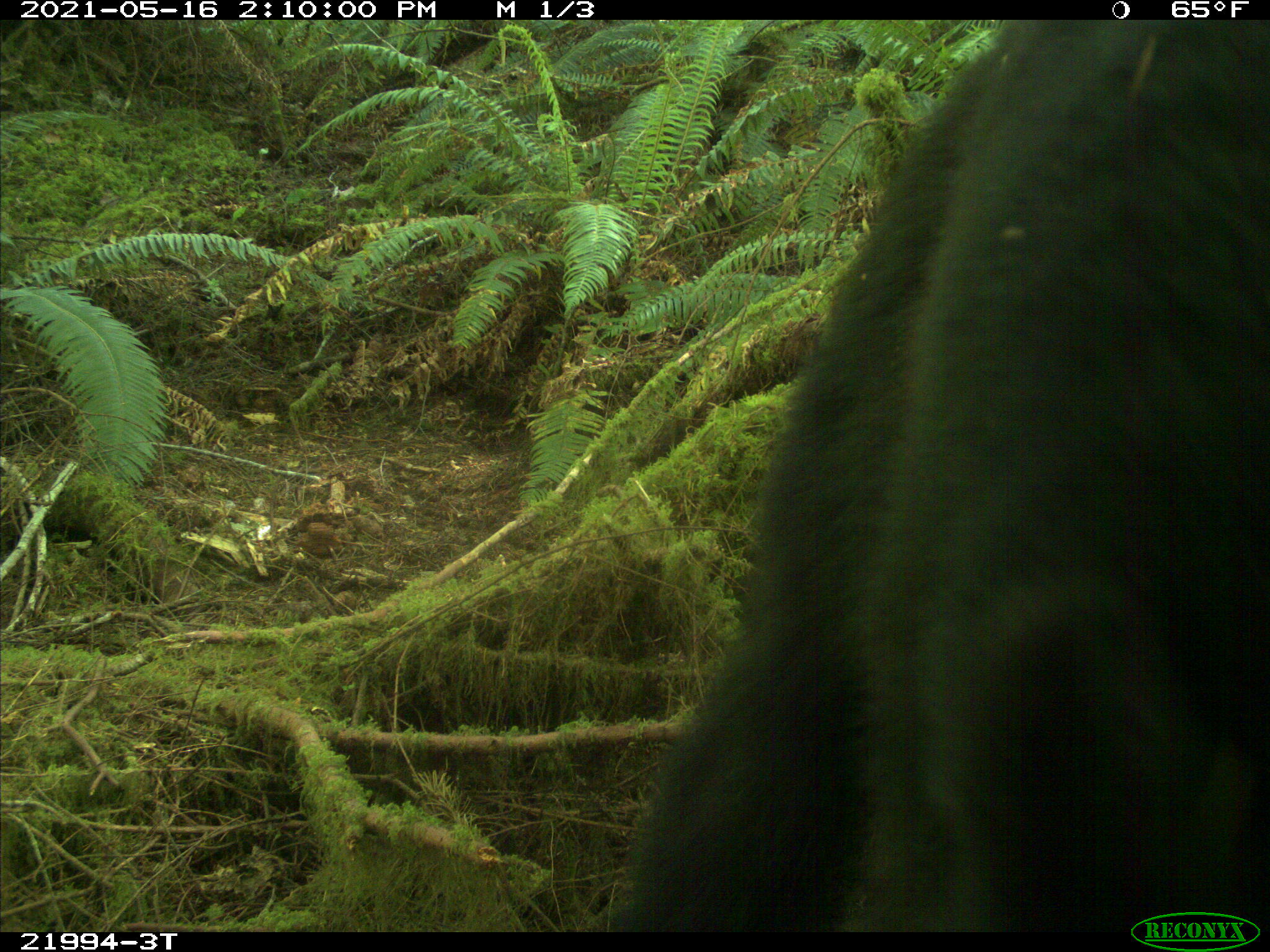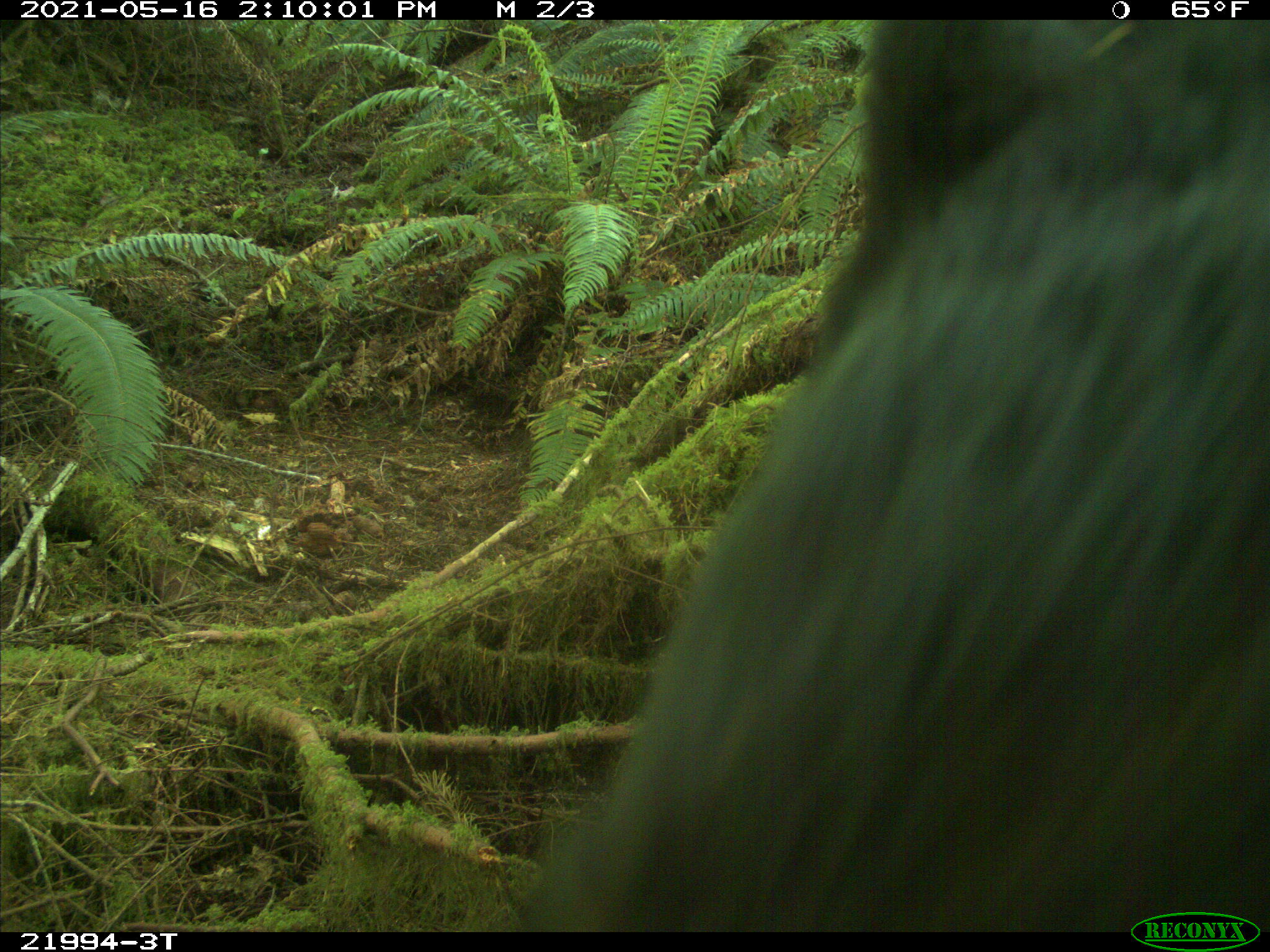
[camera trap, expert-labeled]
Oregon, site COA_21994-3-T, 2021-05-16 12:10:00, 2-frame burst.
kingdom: Animalia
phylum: Chordata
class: Mammalia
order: Carnivora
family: Ursidae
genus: Ursus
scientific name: Ursus americanus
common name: american black bear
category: black bear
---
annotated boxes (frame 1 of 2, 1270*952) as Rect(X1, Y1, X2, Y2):
black bear: Rect(606, 25, 1264, 920)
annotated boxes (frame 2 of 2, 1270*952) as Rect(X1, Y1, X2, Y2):
black bear: Rect(489, 25, 1262, 926)